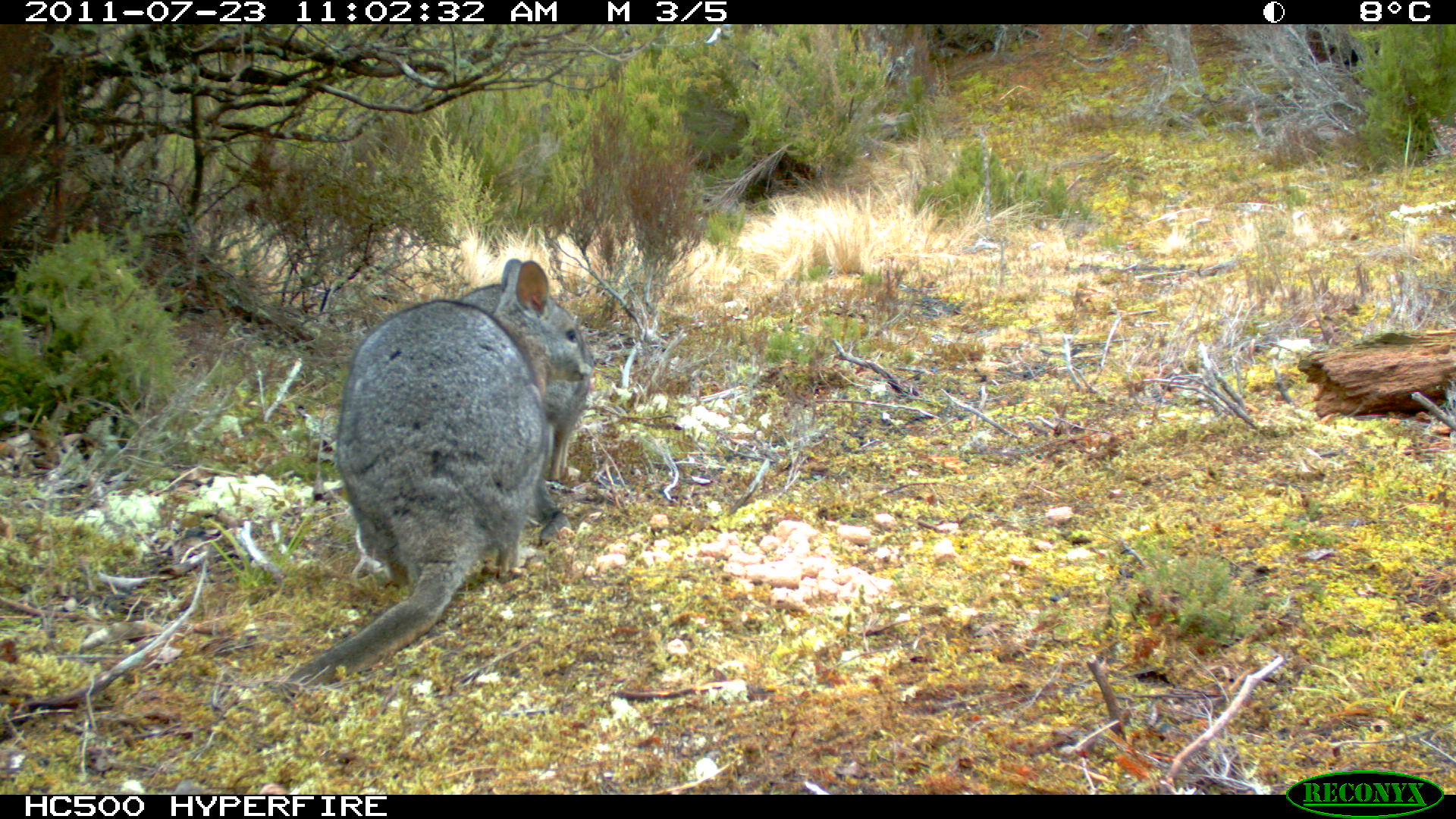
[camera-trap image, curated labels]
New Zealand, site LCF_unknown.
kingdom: Animalia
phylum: Chordata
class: Mammalia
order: Diprotodontia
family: Macropodidae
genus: Notamacropus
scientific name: Notamacropus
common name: wallaby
Wallaby (Notamacropus).